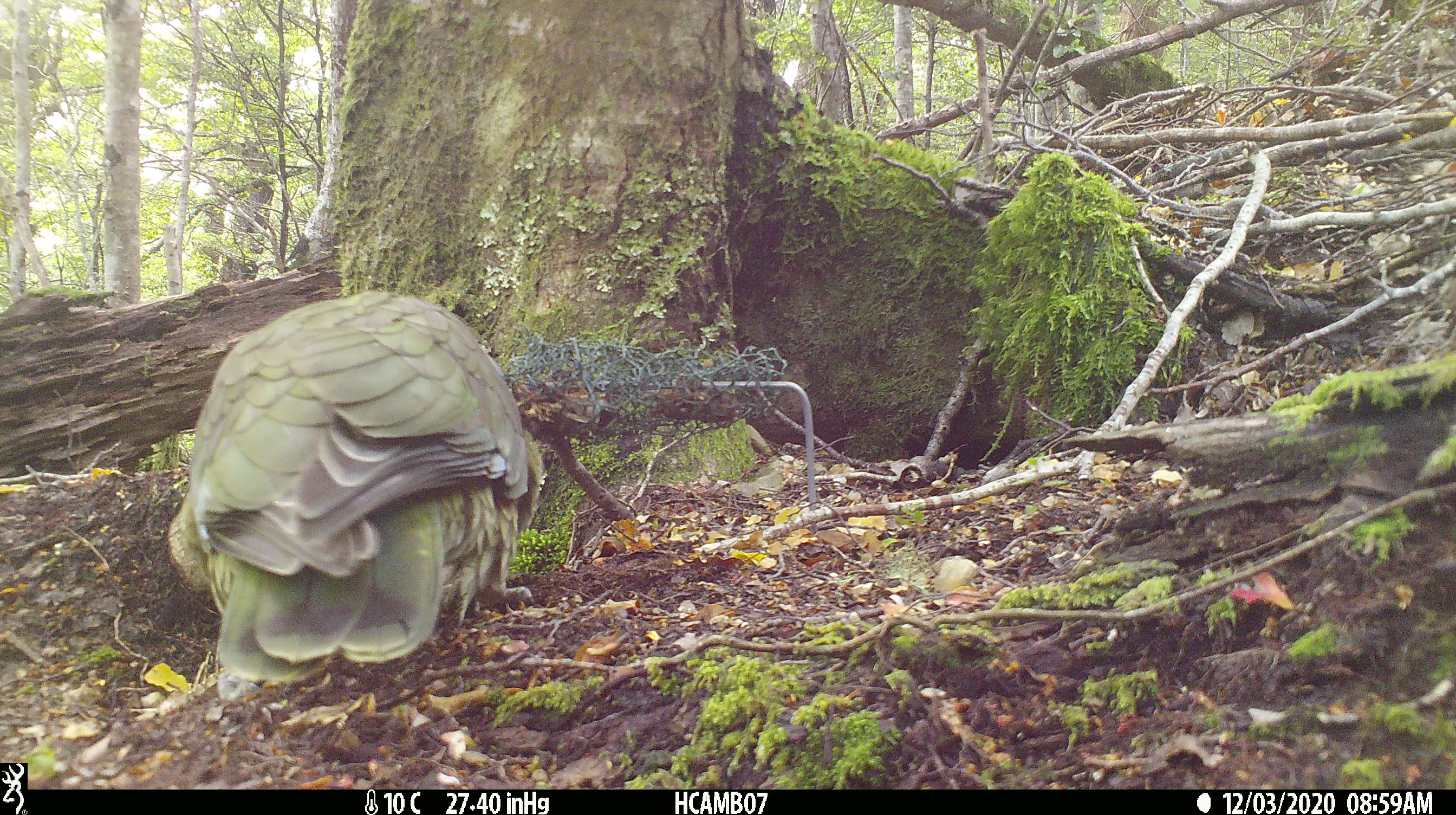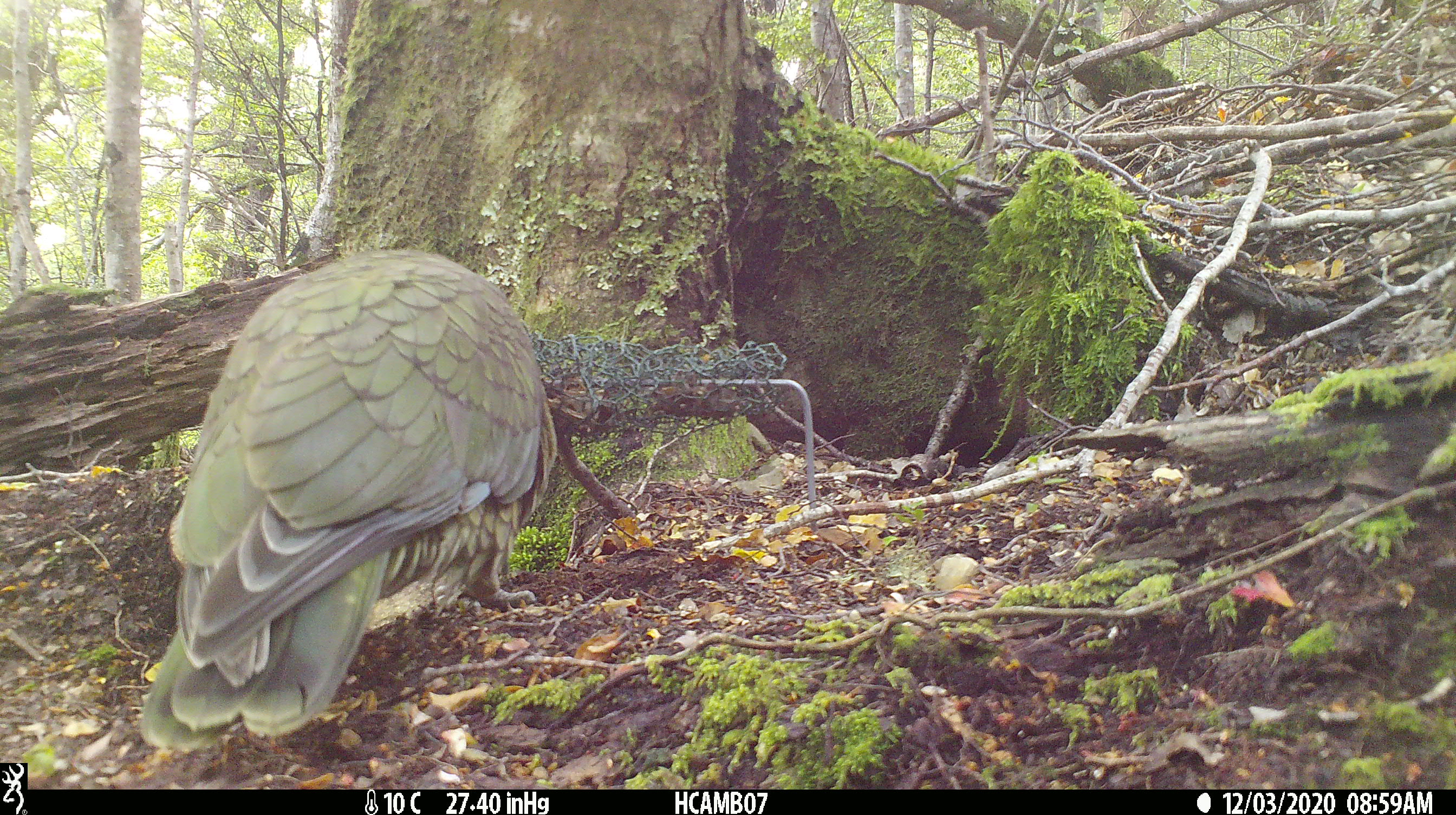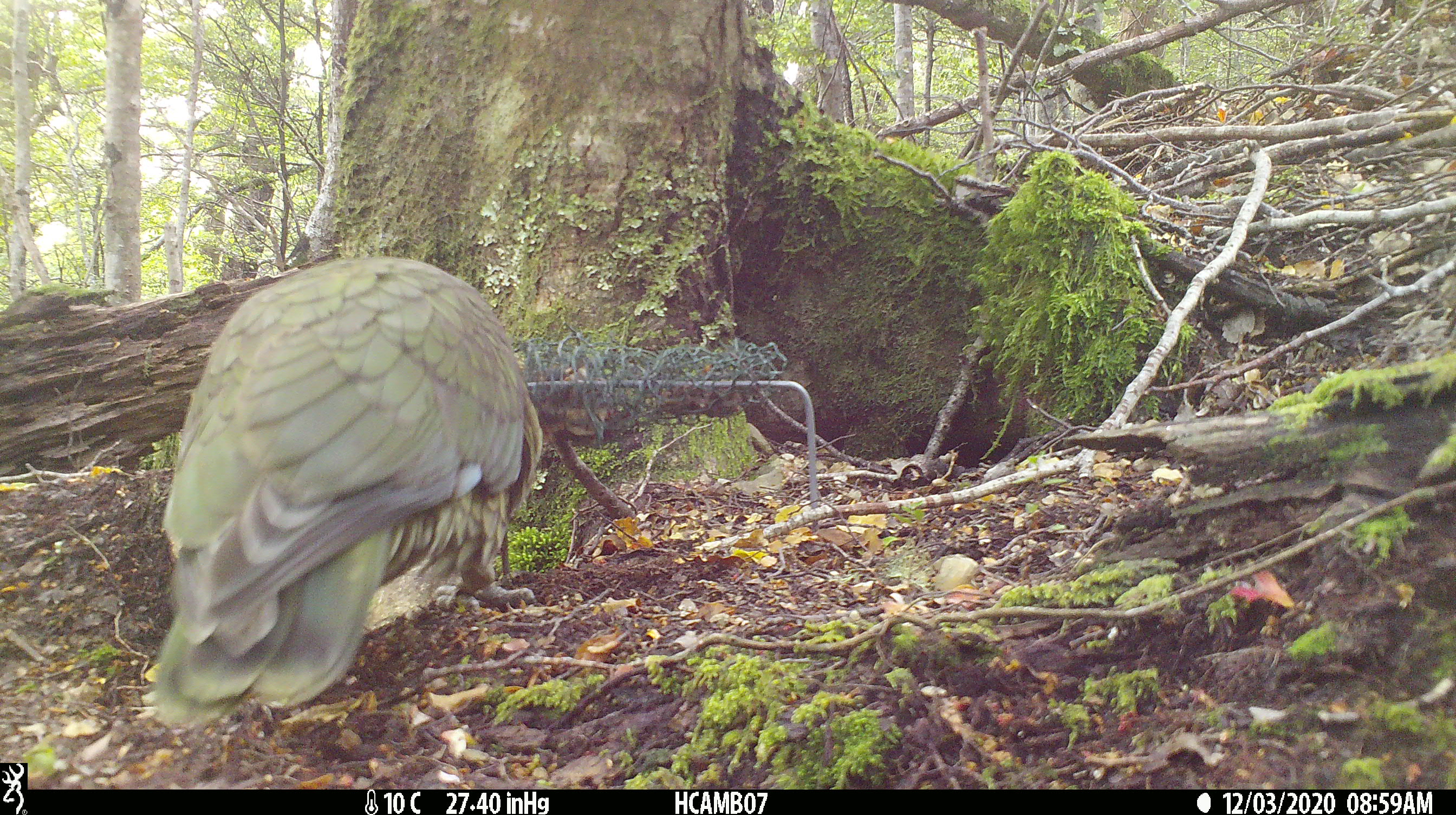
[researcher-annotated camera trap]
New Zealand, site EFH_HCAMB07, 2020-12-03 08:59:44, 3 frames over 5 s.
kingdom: Animalia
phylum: Chordata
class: Aves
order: Psittaciformes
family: Strigopidae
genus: Nestor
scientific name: Nestor notabilis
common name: kea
Kea (Nestor notabilis).